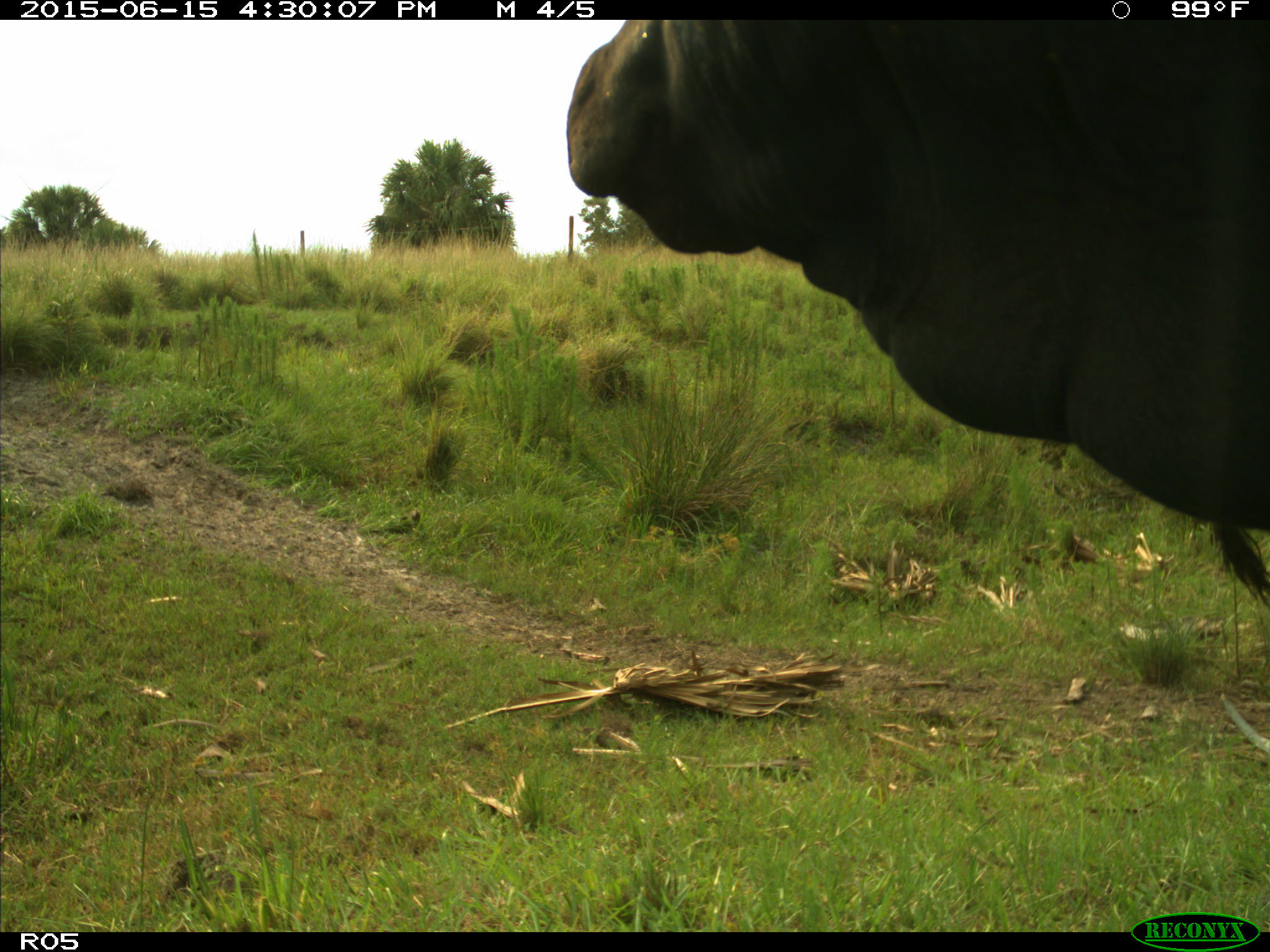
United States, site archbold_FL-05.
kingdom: Animalia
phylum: Chordata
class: Mammalia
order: Artiodactyla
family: Bovidae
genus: Bos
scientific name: Bos taurus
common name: domestic cow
Bos taurus (domestic cow).